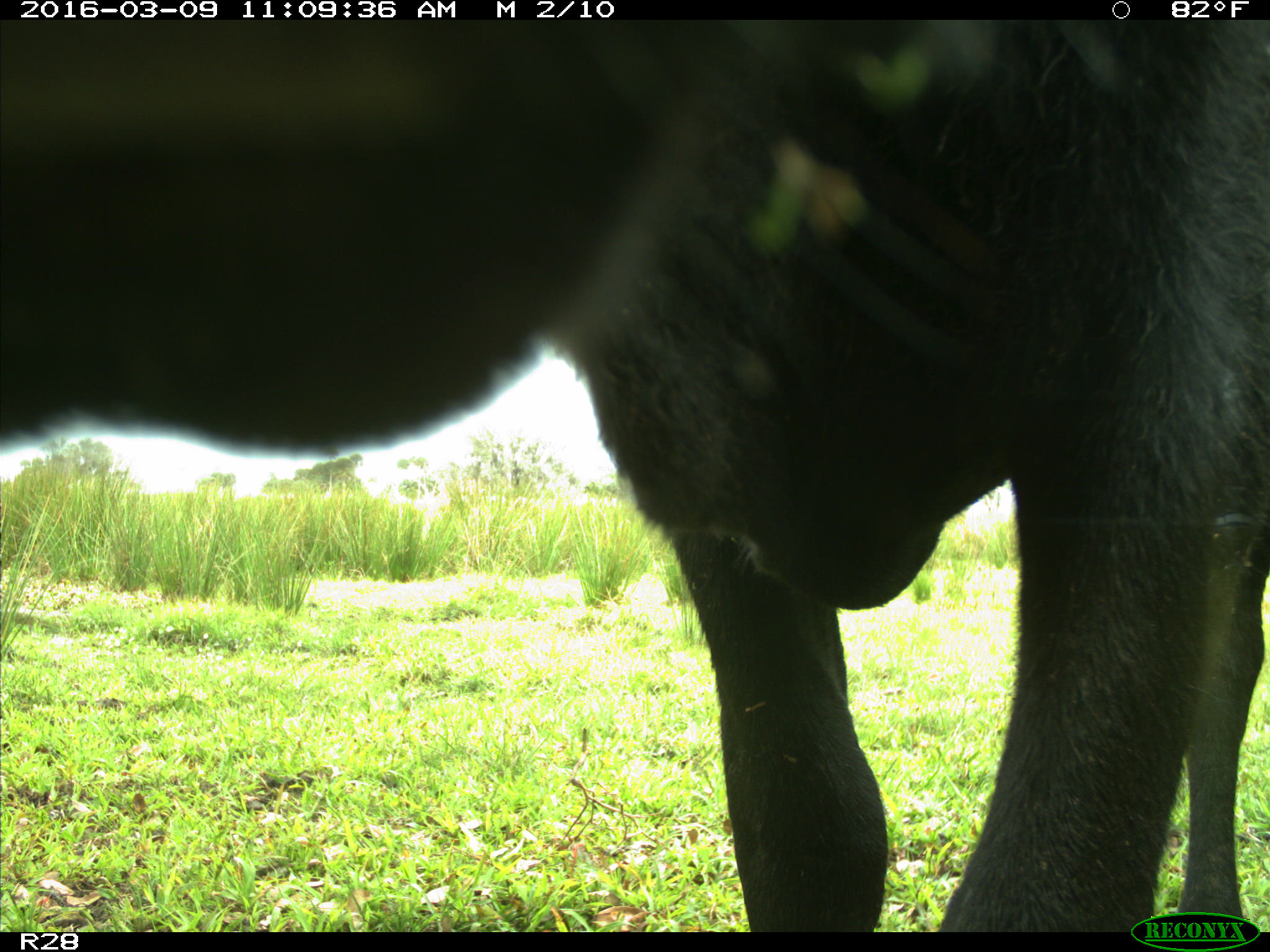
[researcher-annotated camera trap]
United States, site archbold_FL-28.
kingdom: Animalia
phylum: Chordata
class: Mammalia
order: Artiodactyla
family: Bovidae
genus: Bos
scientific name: Bos taurus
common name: domestic cow